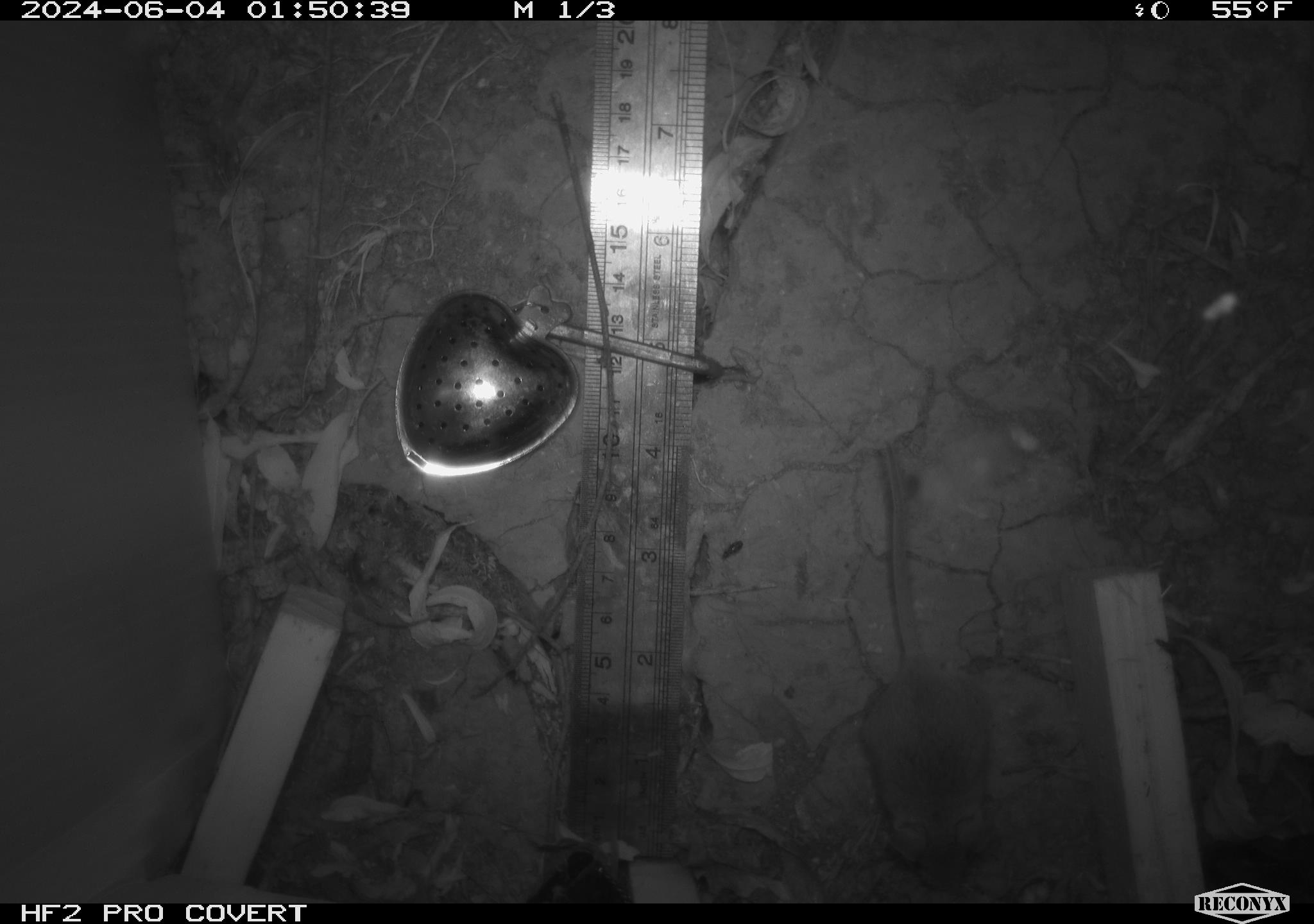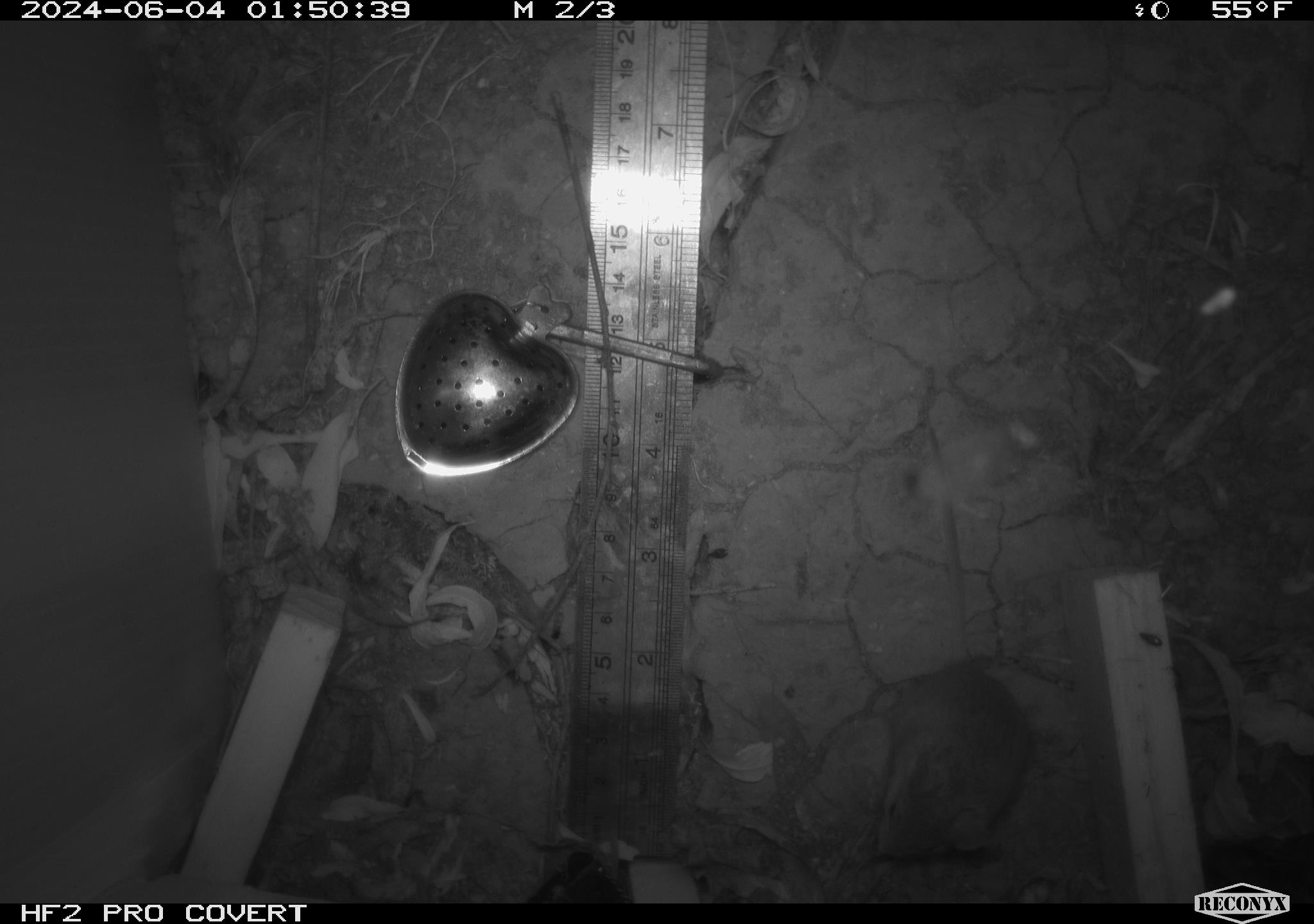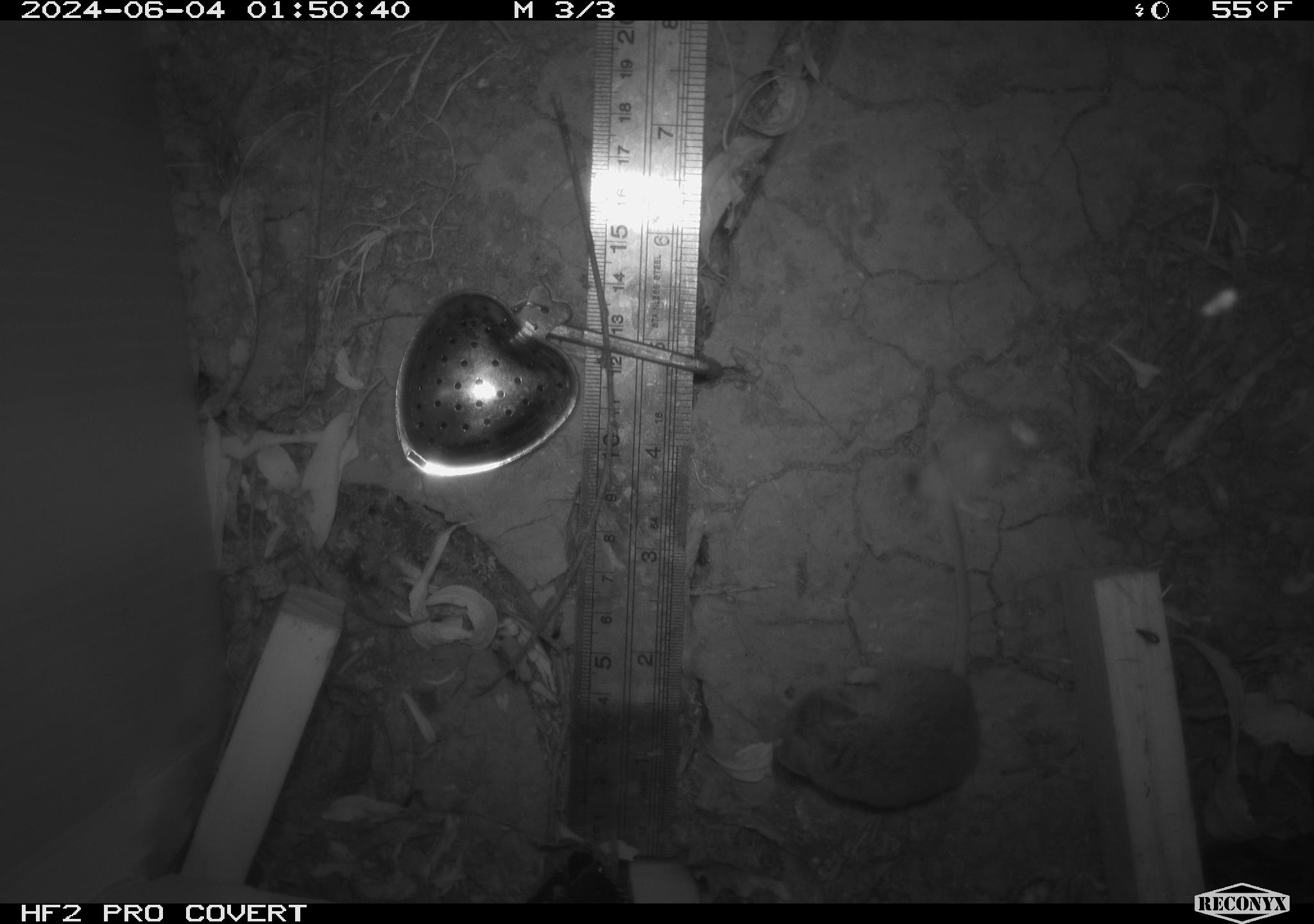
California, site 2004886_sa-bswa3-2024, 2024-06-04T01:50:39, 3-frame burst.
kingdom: Animalia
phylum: Chordata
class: Mammalia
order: Rodentia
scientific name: Rodentia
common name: mouse species